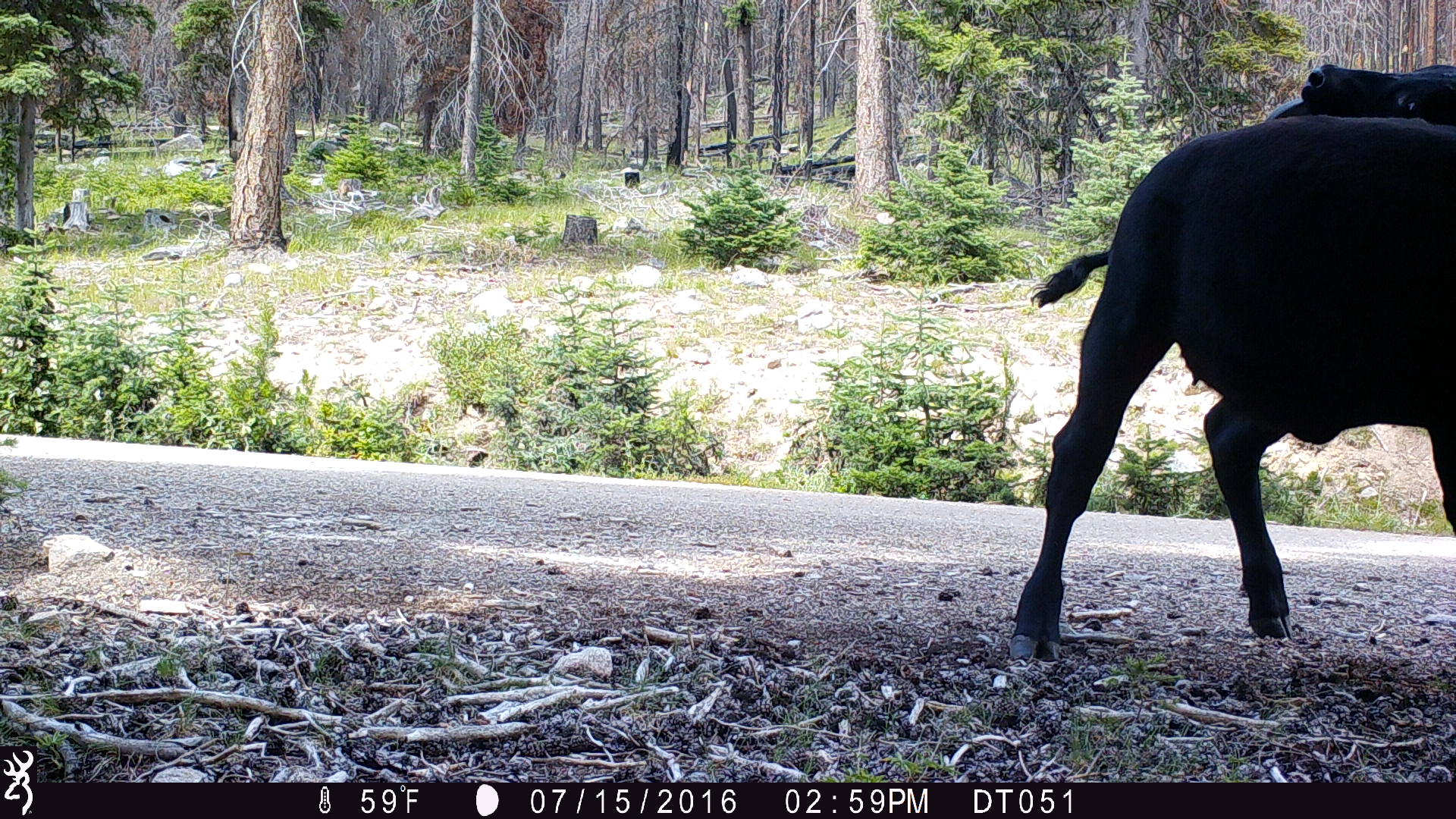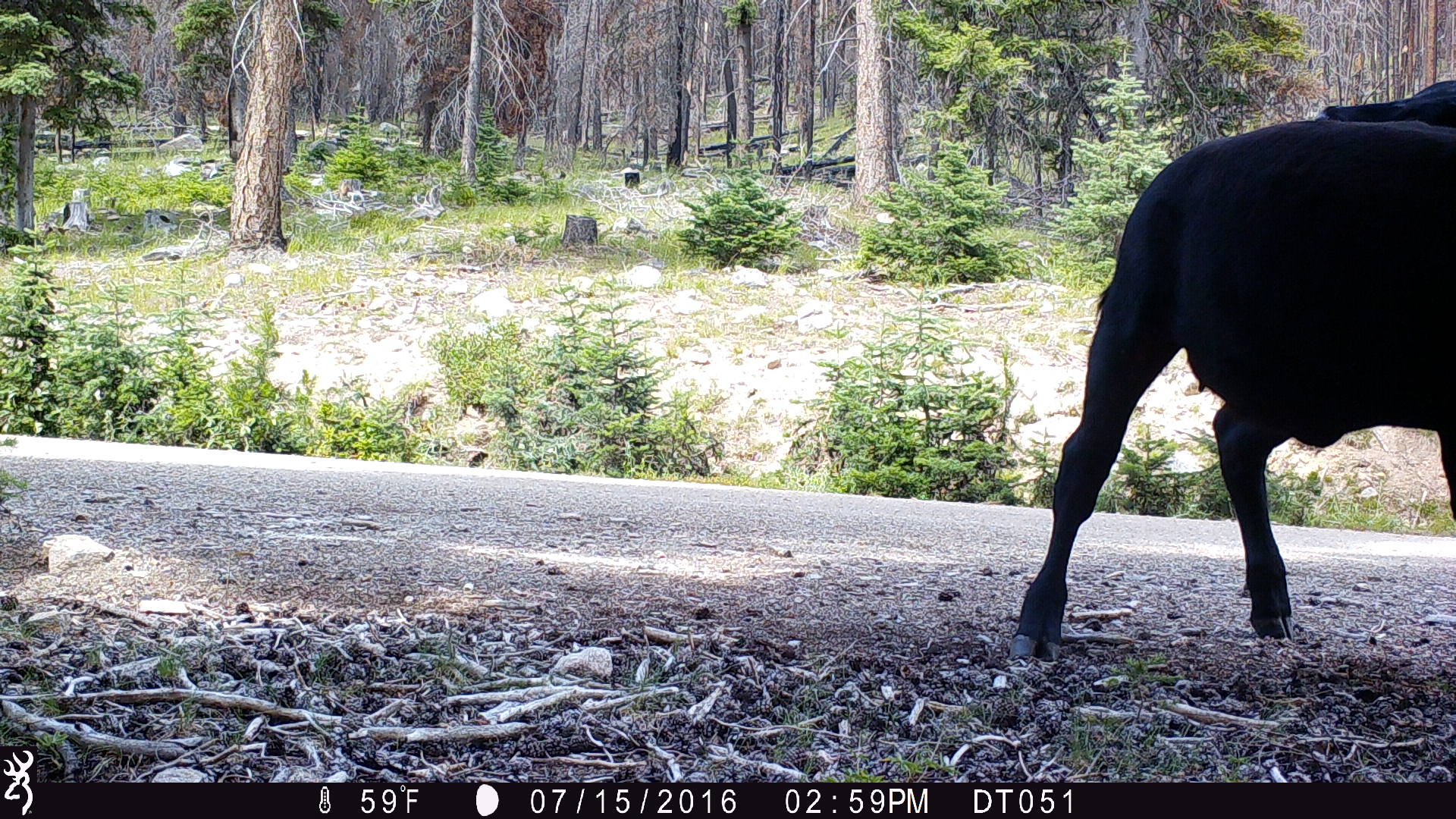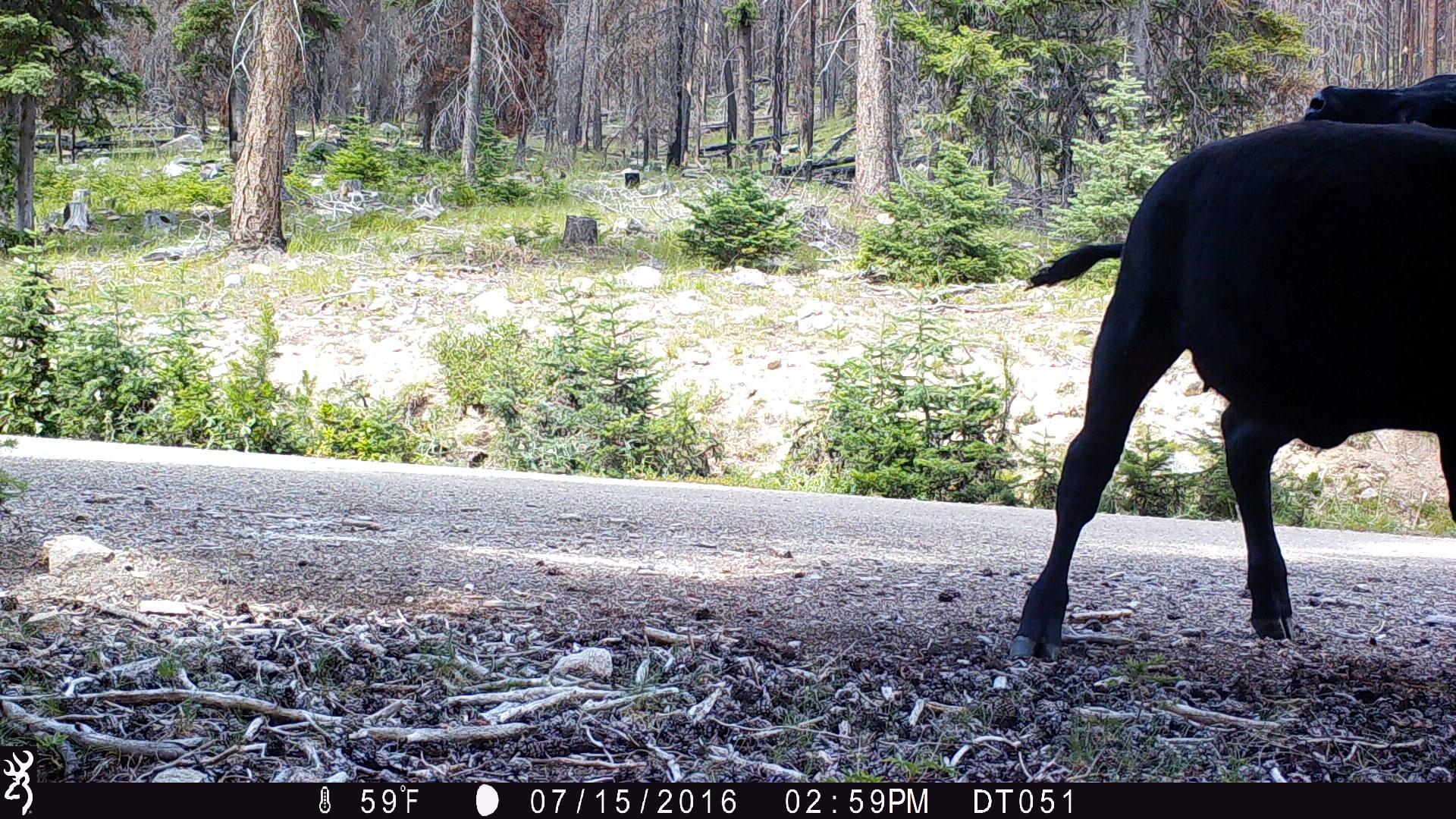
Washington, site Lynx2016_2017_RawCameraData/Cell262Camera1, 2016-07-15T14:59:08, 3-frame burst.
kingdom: Animalia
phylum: Chordata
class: Mammalia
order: Artiodactyla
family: Bovidae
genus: Bos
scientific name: Bos taurus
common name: domestic cattle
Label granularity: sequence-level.